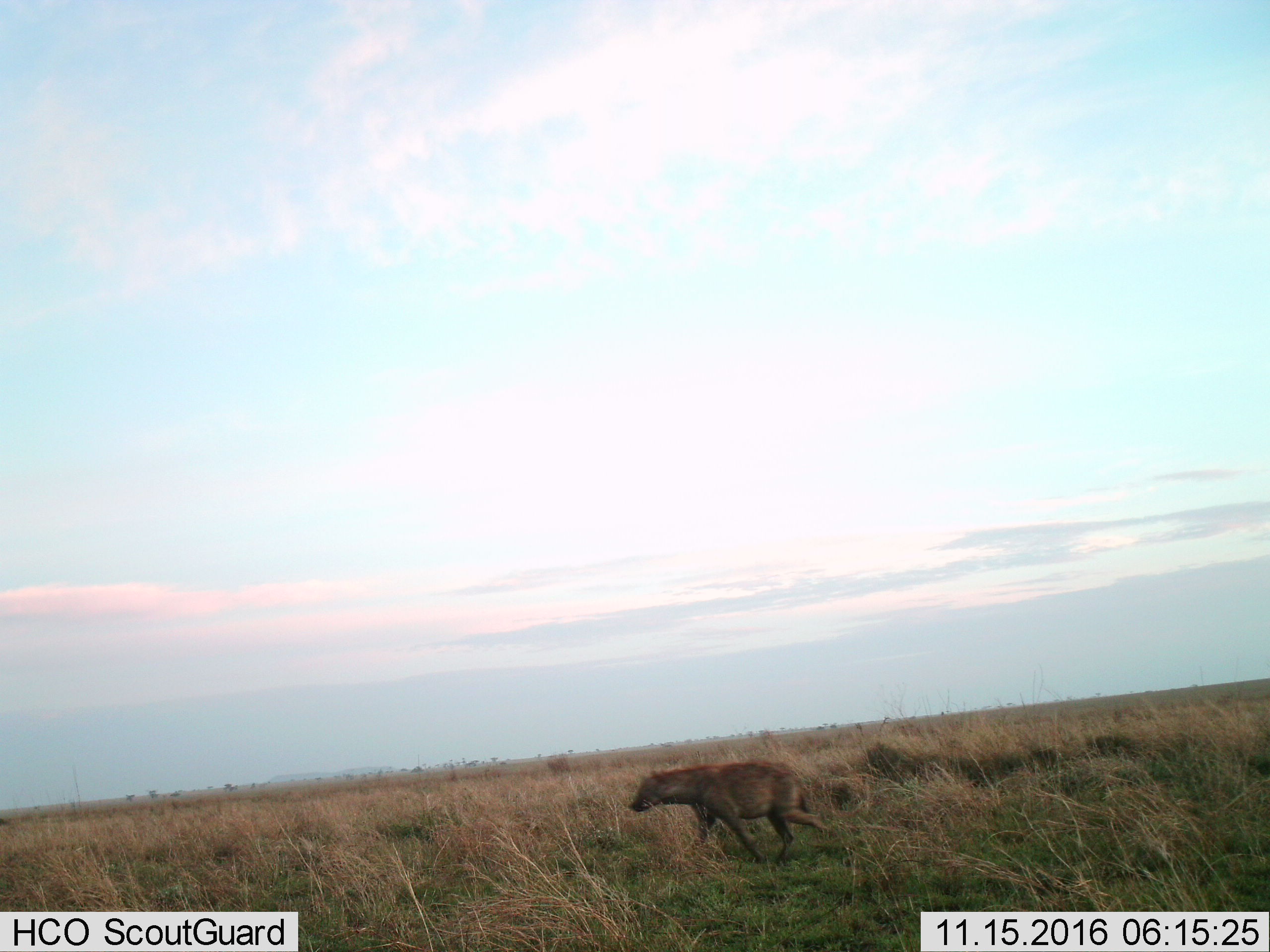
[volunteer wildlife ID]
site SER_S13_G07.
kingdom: Animalia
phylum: Chordata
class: Mammalia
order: Carnivora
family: Hyaenidae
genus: Crocuta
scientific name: Crocuta crocuta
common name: spotted hyena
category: hyenaspotted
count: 1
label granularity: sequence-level